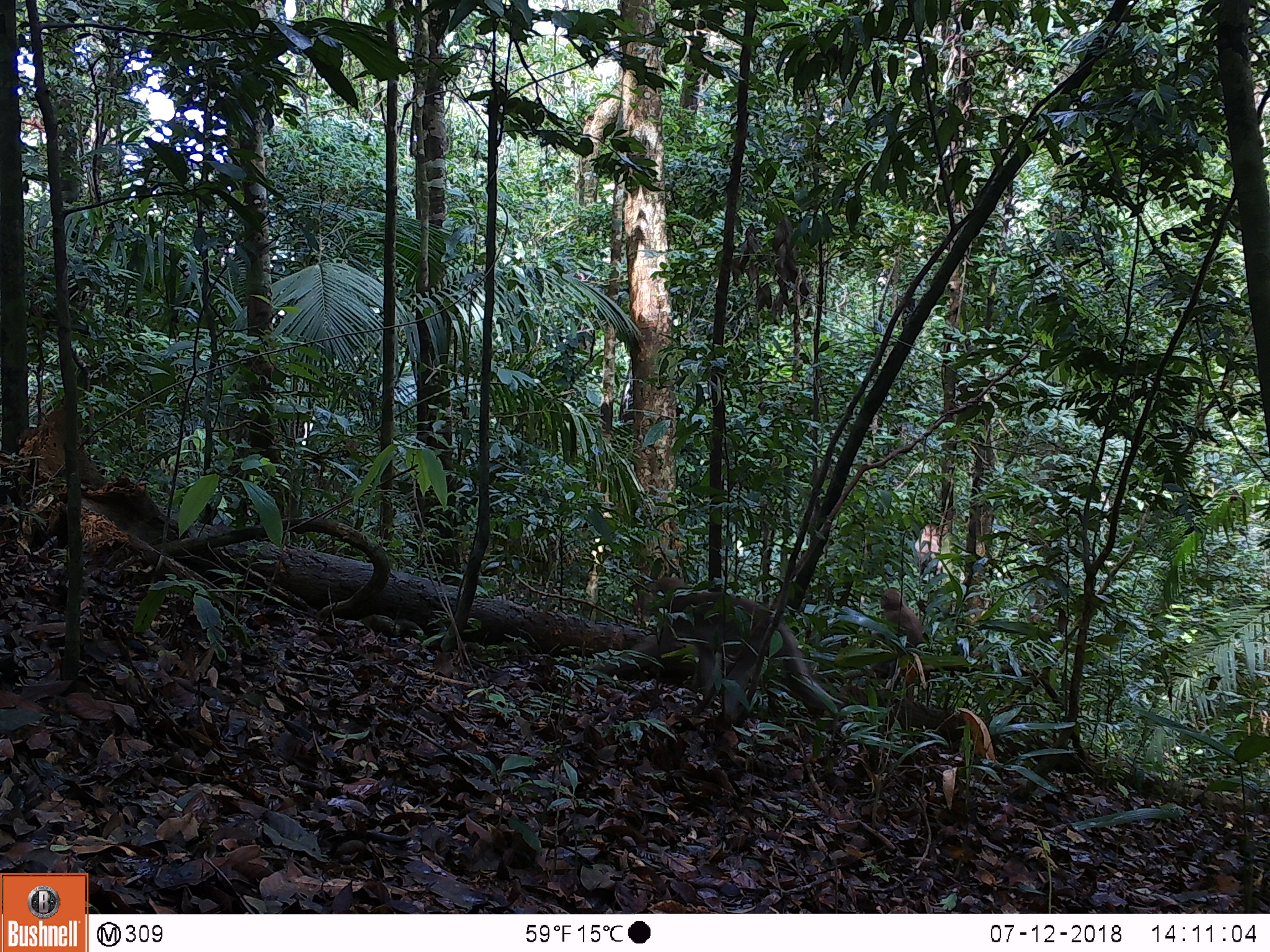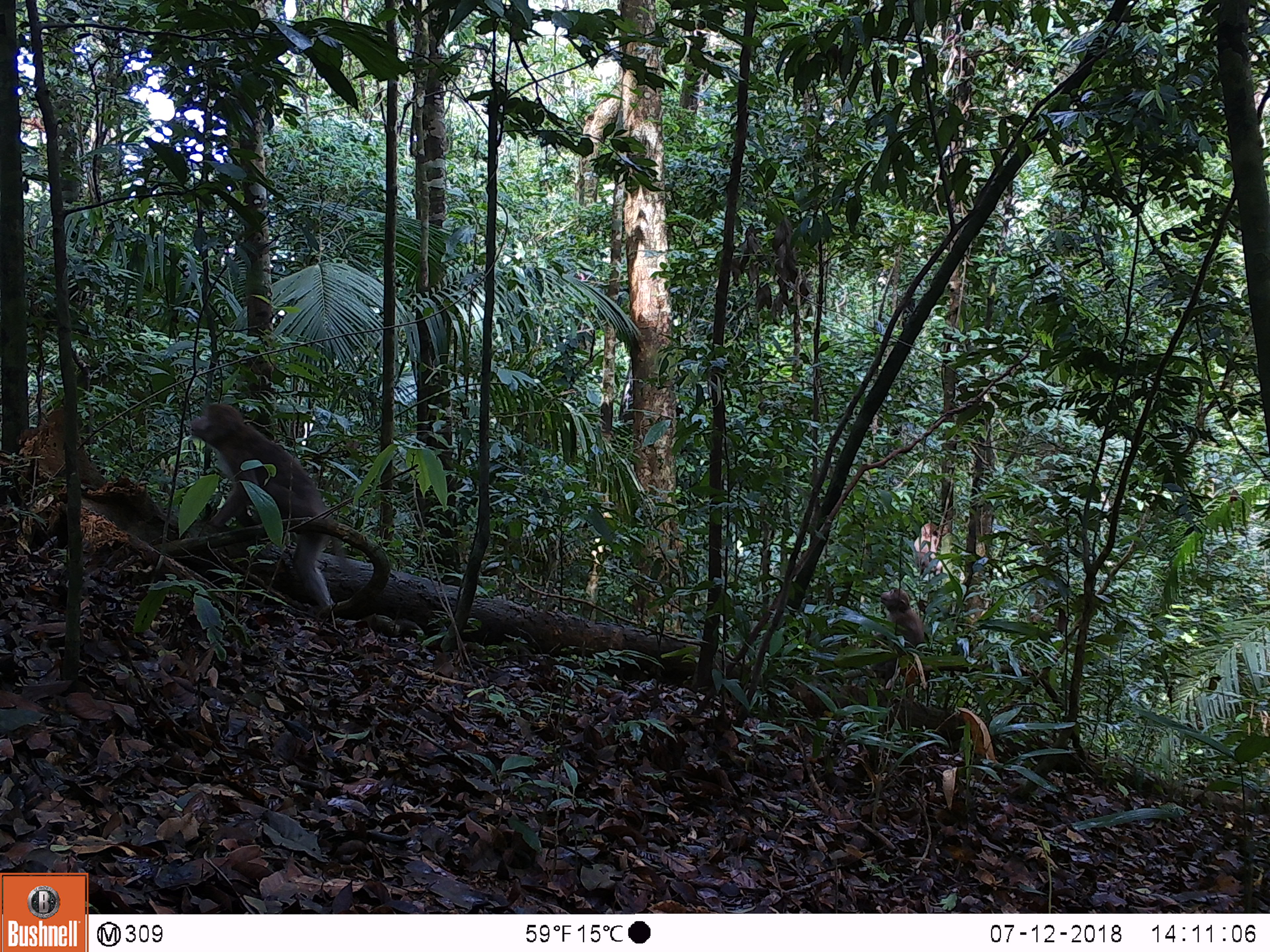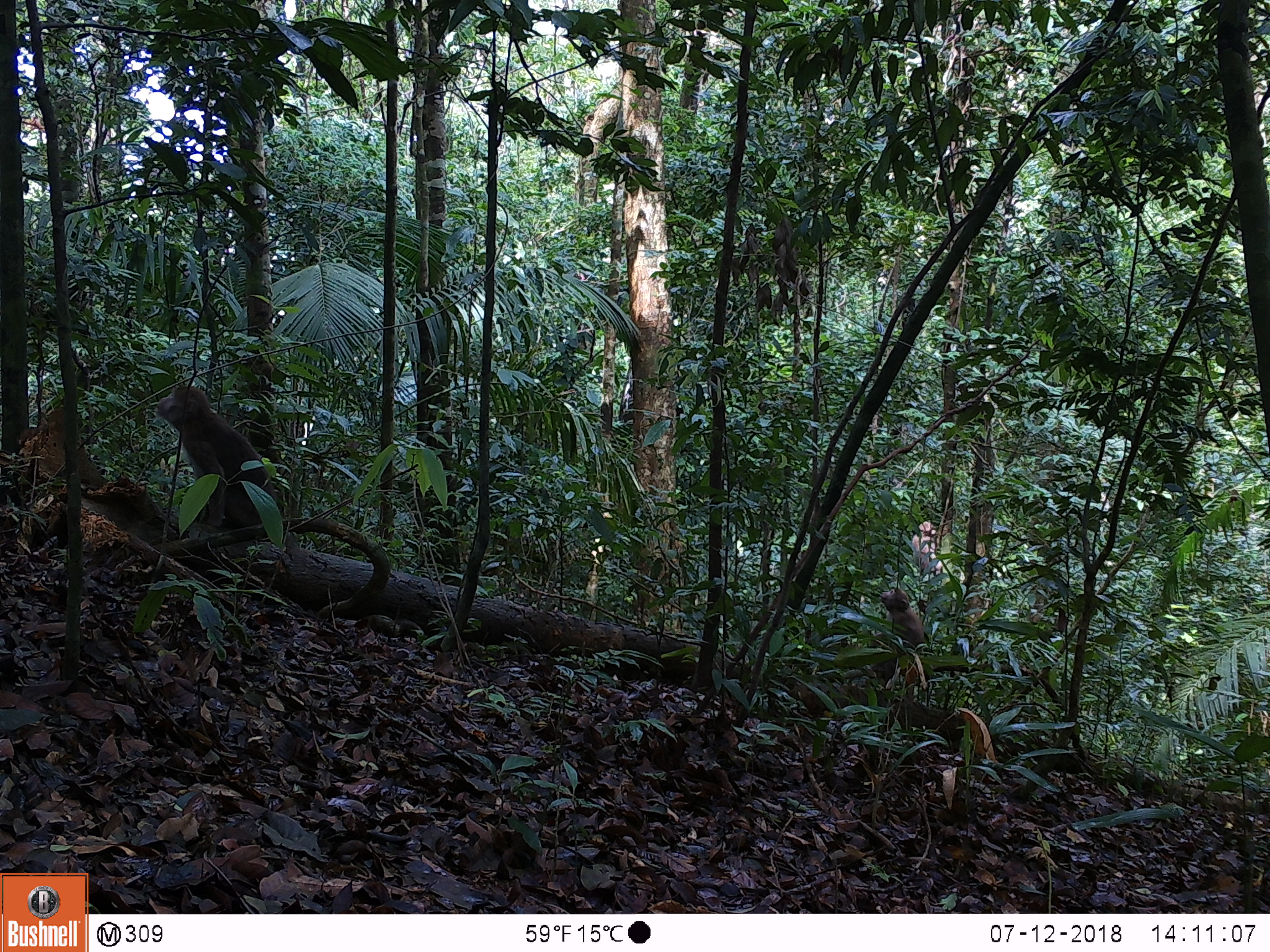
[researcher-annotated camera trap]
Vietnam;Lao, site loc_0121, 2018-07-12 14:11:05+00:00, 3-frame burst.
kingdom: Animalia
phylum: Chordata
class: Mammalia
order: Primates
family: Cercopithecidae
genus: Macaca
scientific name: Macaca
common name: macaques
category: assam or rhesus macaque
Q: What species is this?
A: Assam or rhesus macaque (macaques) (Macaca).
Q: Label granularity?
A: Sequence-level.